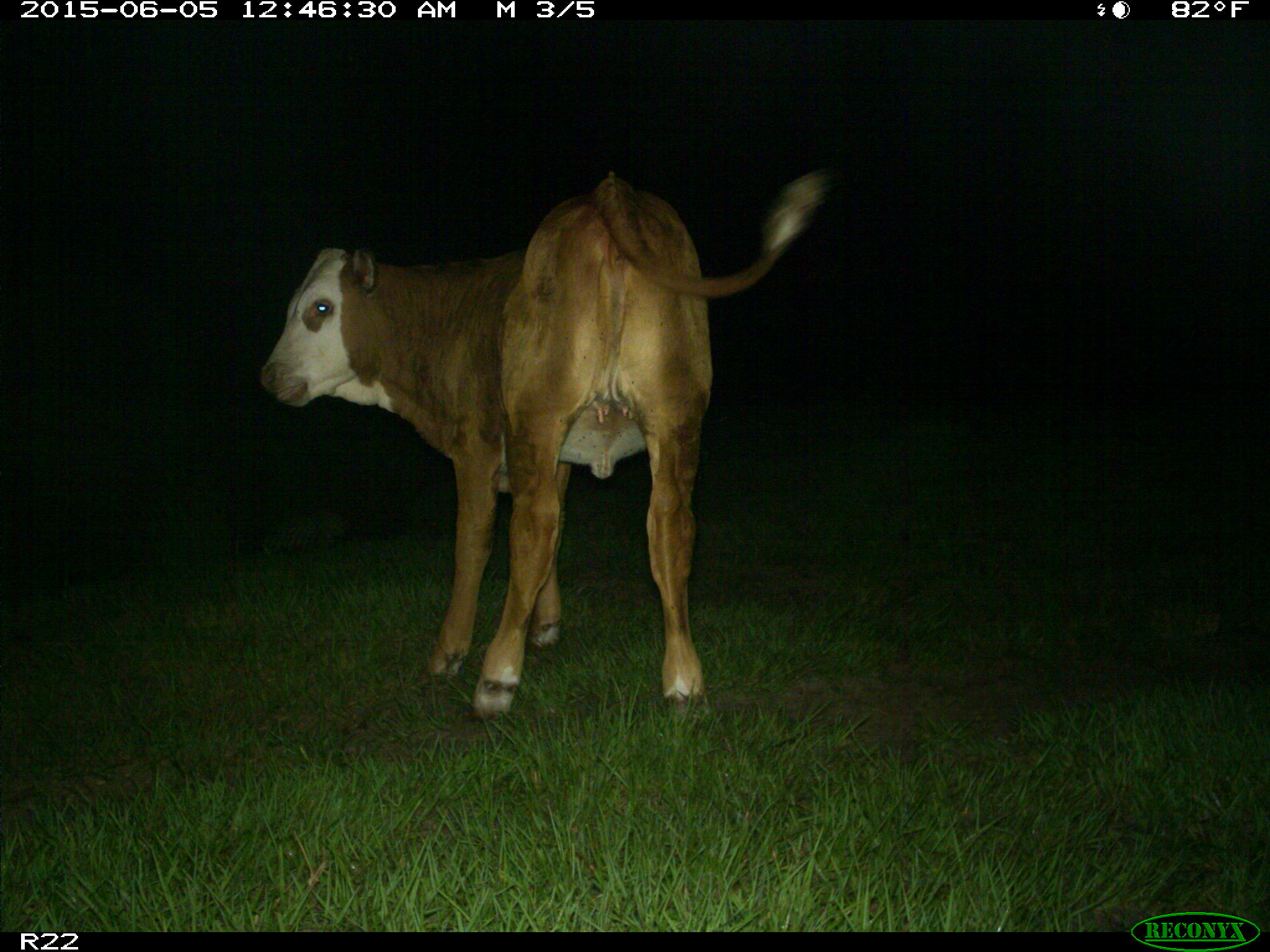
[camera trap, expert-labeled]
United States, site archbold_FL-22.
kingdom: Animalia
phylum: Chordata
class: Mammalia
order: Artiodactyla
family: Bovidae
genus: Bos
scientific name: Bos taurus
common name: domestic cow